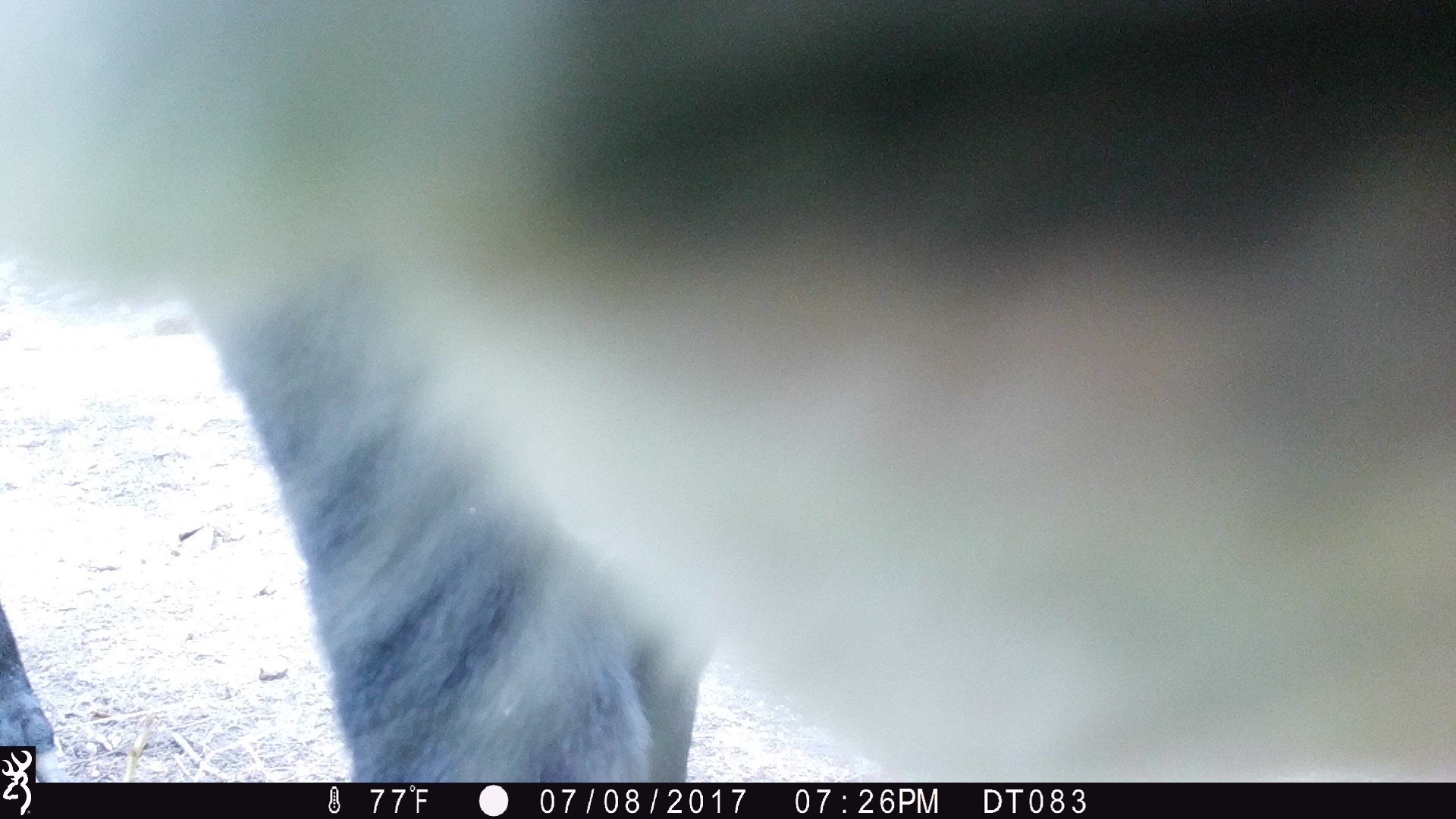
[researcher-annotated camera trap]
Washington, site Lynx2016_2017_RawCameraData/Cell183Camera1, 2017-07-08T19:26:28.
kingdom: Animalia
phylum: Chordata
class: Mammalia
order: Artiodactyla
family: Bovidae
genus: Bos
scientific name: Bos taurus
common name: domestic cattle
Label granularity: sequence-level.